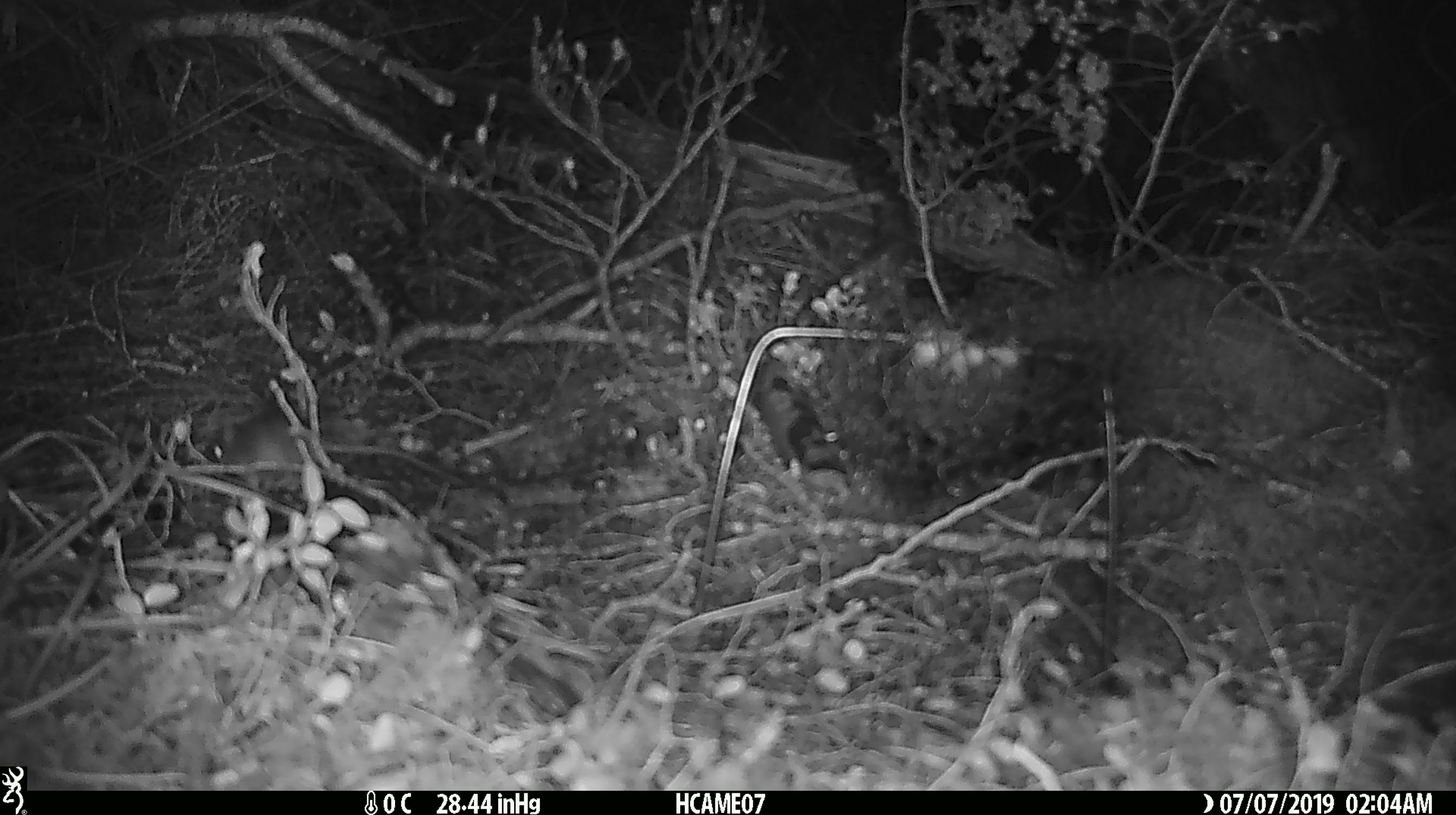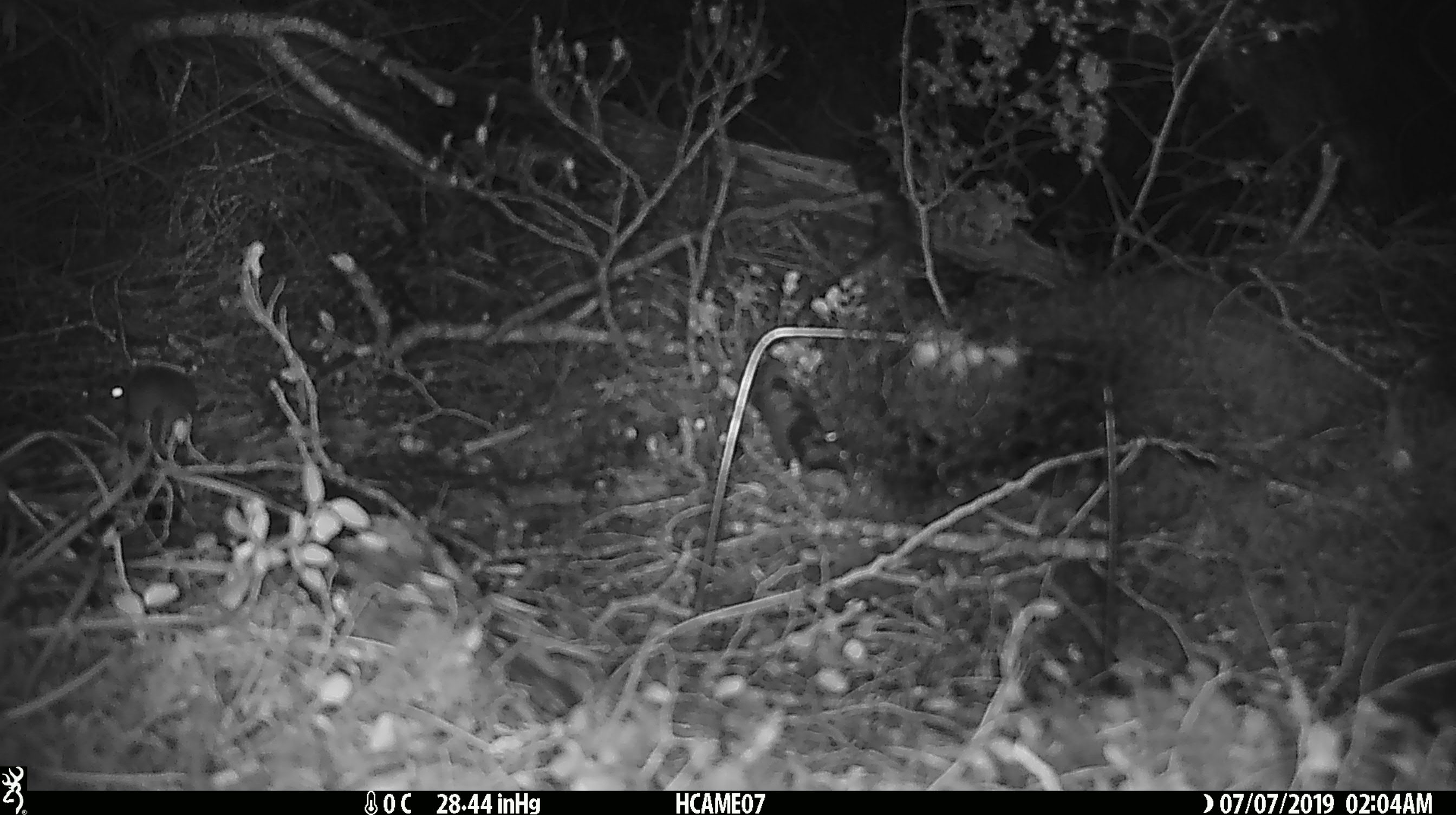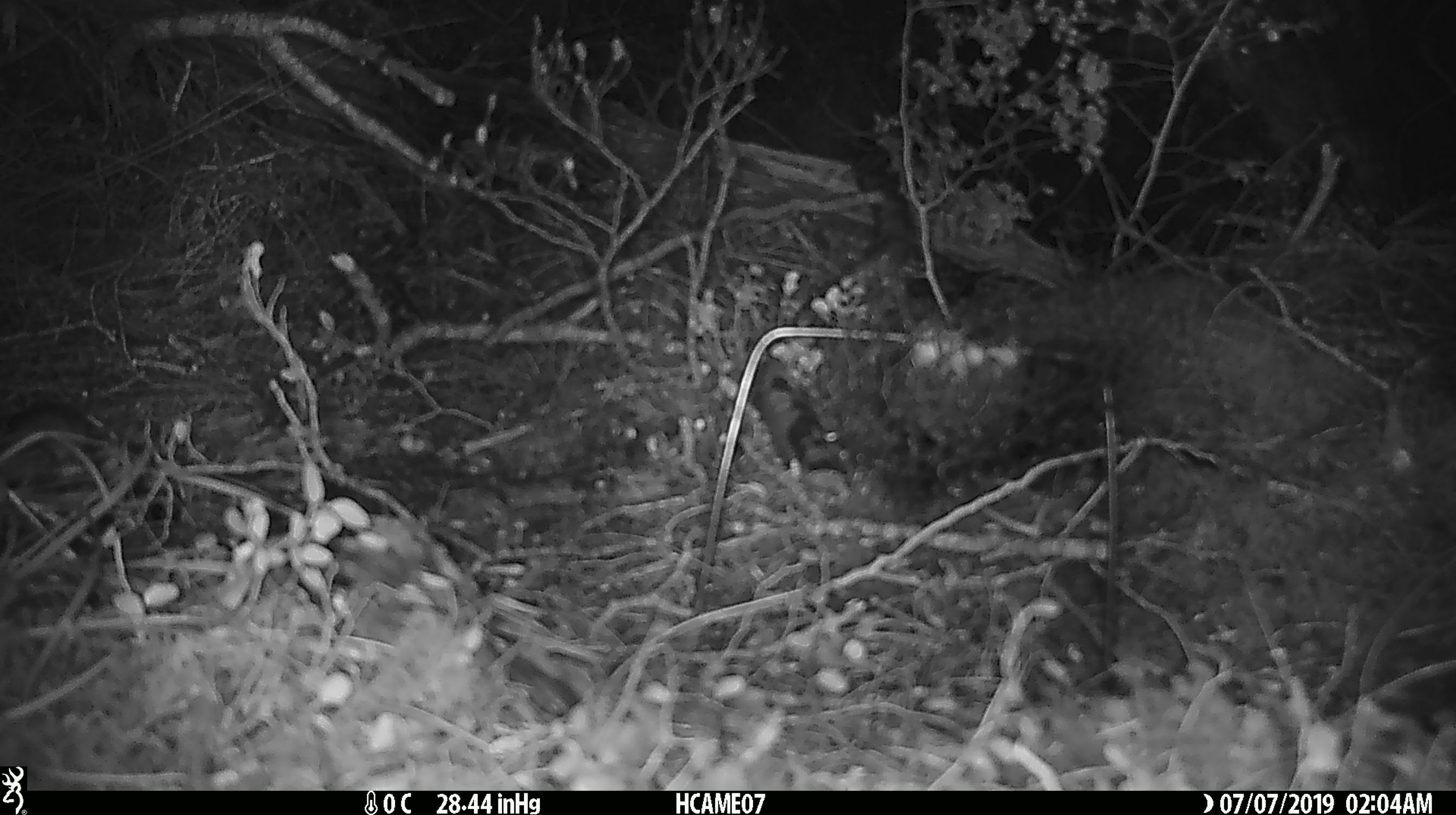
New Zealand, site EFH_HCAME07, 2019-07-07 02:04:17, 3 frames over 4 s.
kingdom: Animalia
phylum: Chordata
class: Mammalia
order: Rodentia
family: Muridae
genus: Mus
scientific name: Mus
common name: mouse